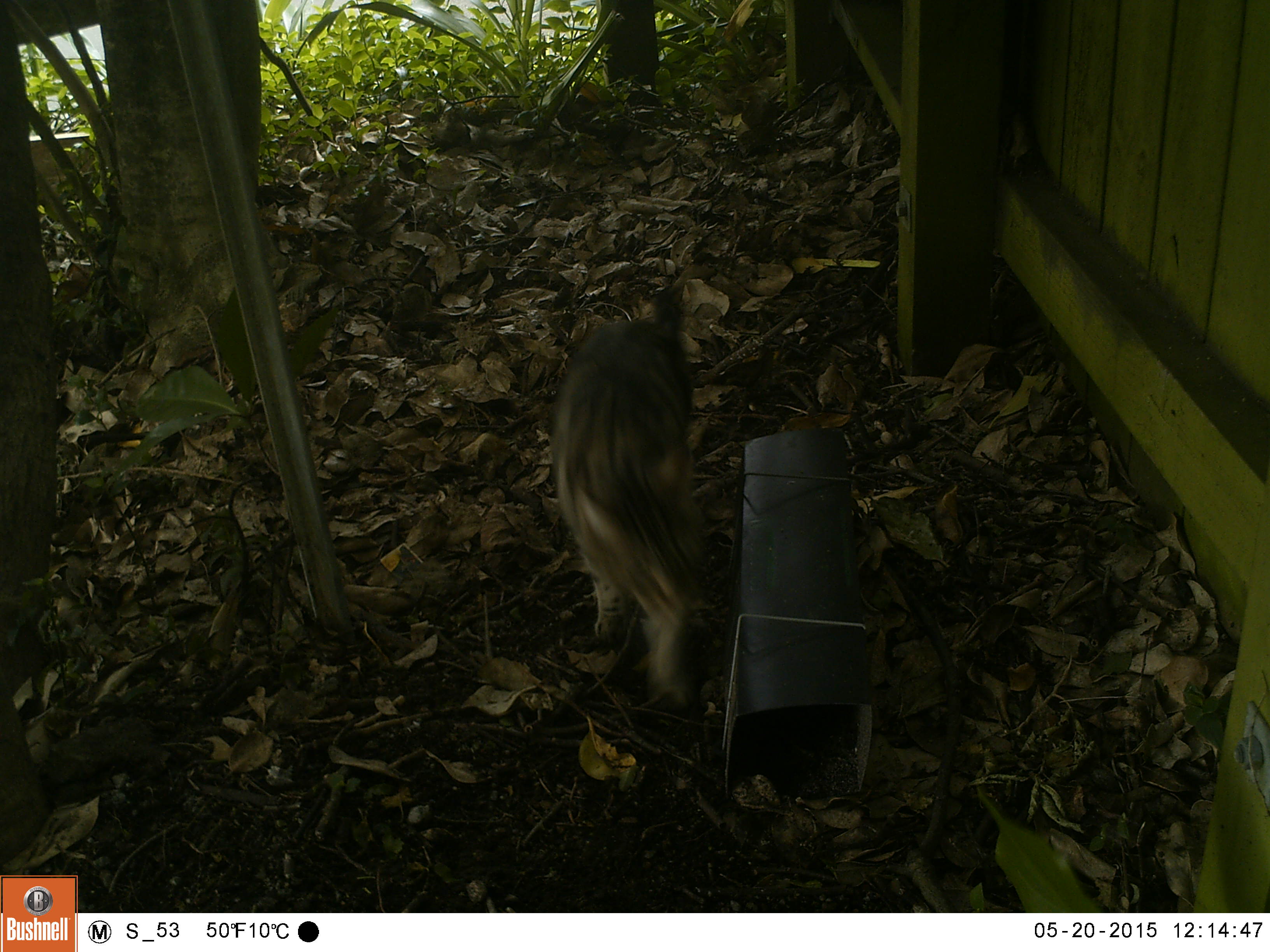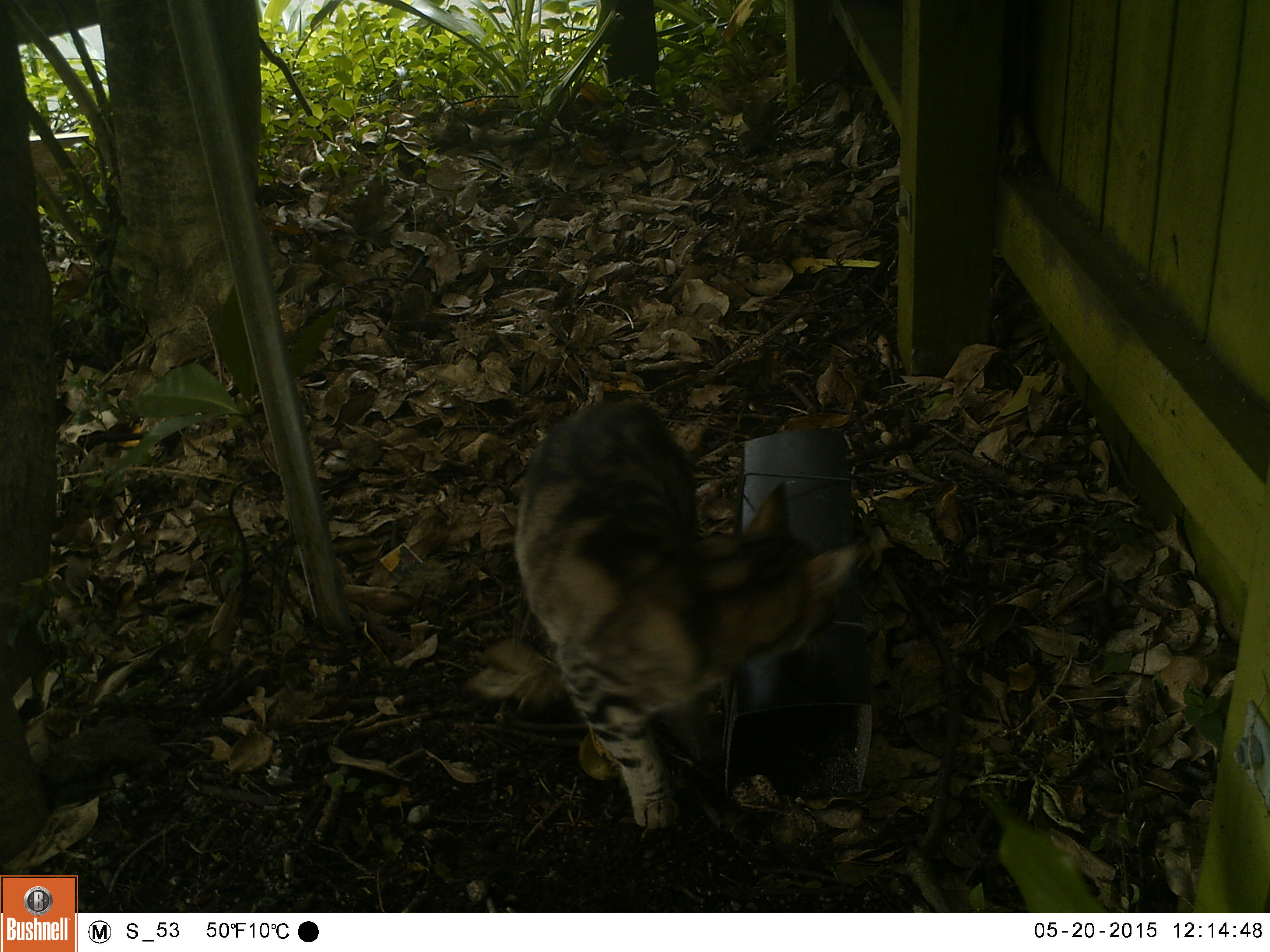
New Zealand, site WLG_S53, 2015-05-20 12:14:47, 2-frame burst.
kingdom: Animalia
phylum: Chordata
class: Mammalia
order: Carnivora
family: Felidae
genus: Felis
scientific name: Felis catus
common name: domestic cat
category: cat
Cat (domestic cat) (Felis catus).